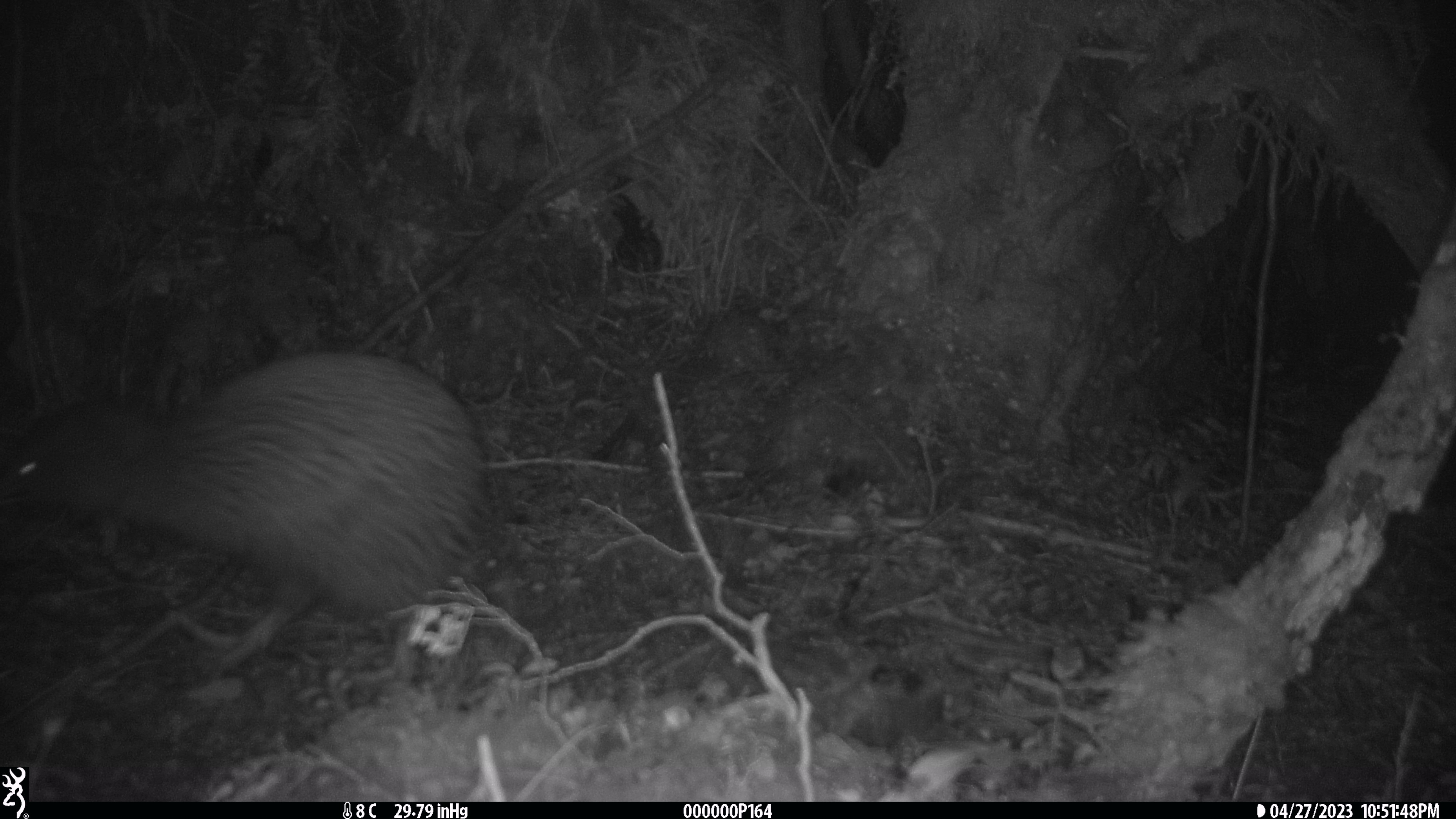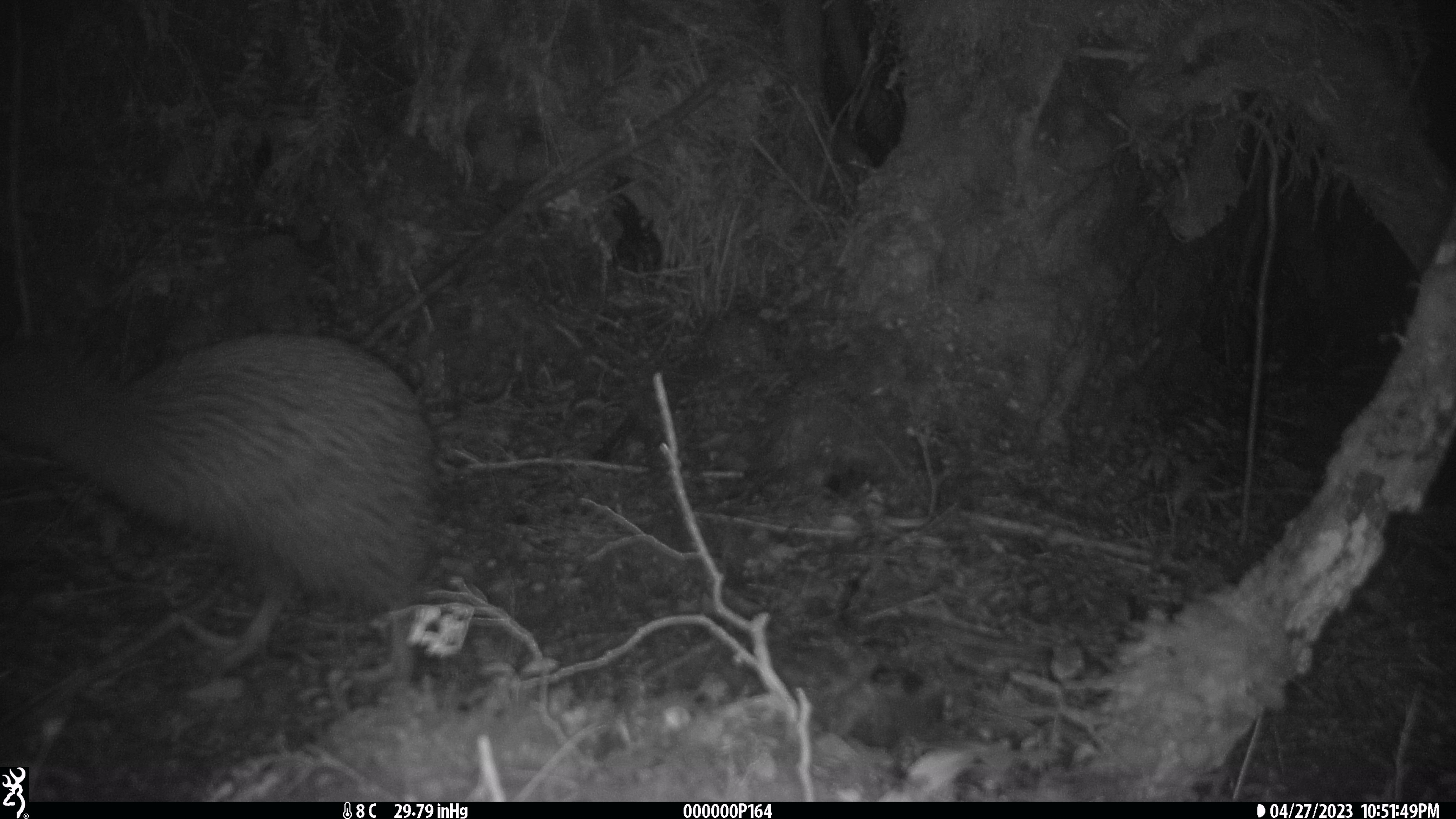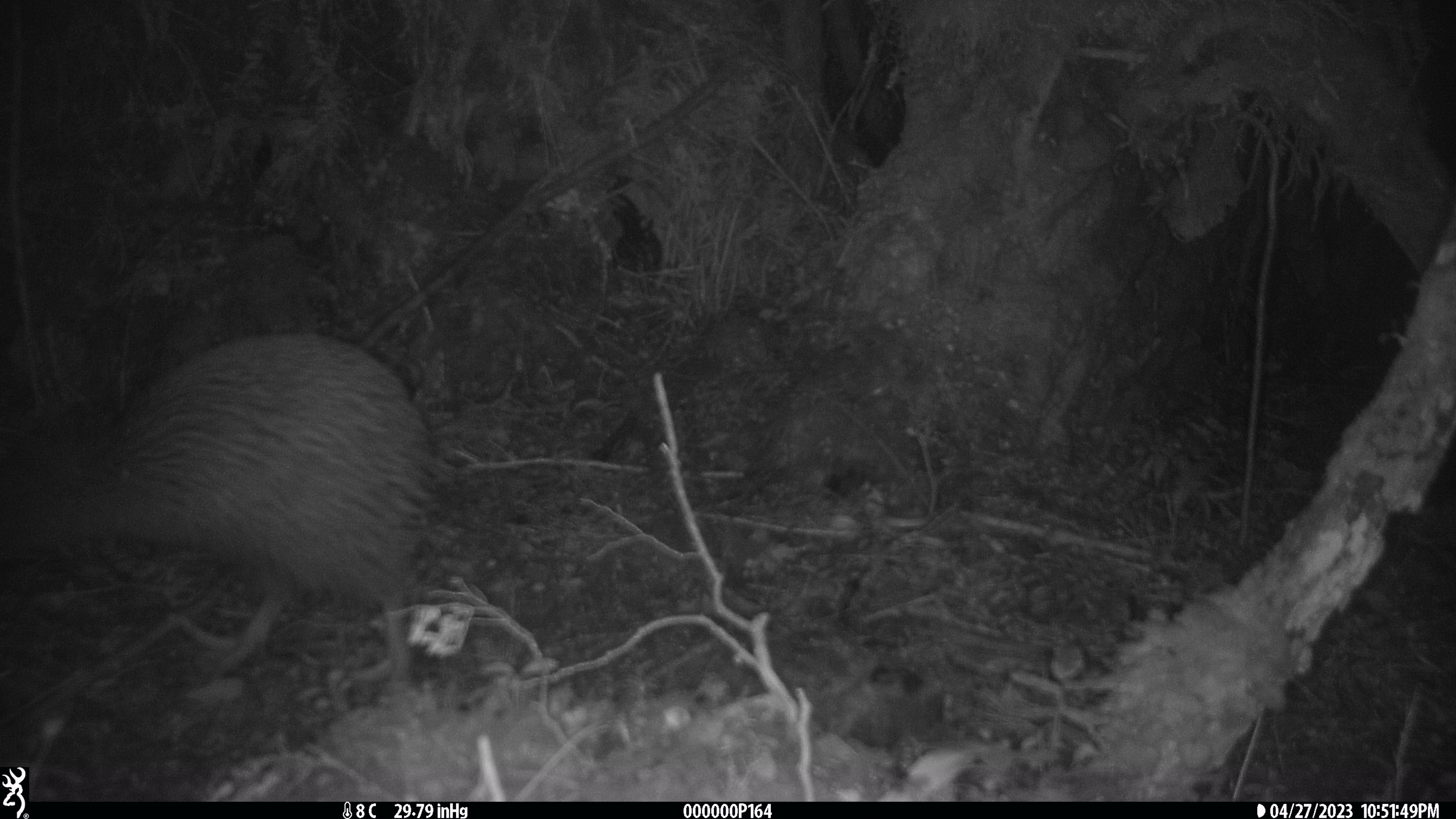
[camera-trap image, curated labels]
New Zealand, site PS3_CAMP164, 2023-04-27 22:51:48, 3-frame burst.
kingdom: Animalia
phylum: Chordata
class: Aves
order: Apterygiformes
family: Apterygidae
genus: Apteryx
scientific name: Apteryx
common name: kiwi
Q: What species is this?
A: Kiwi (Apteryx).